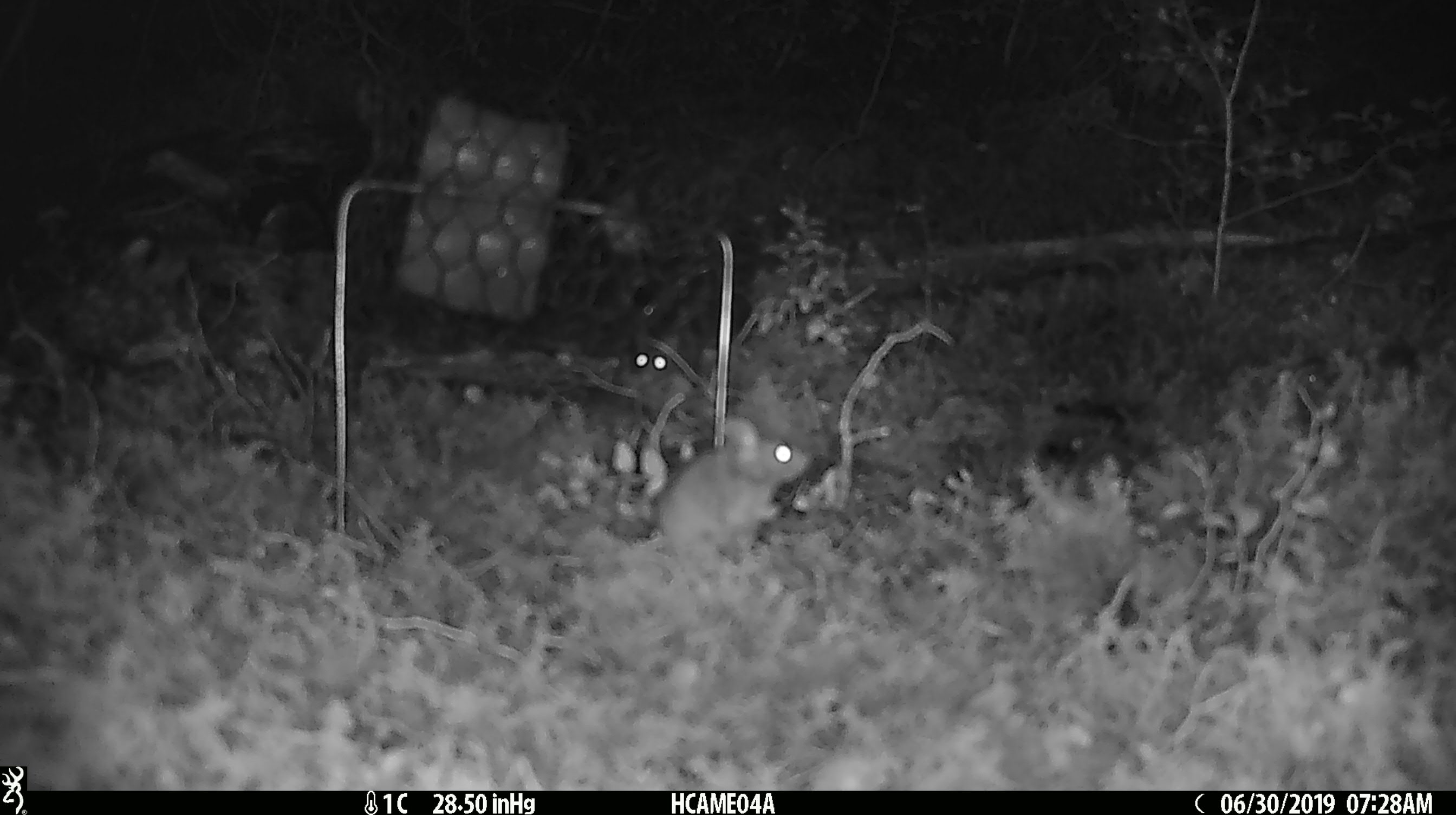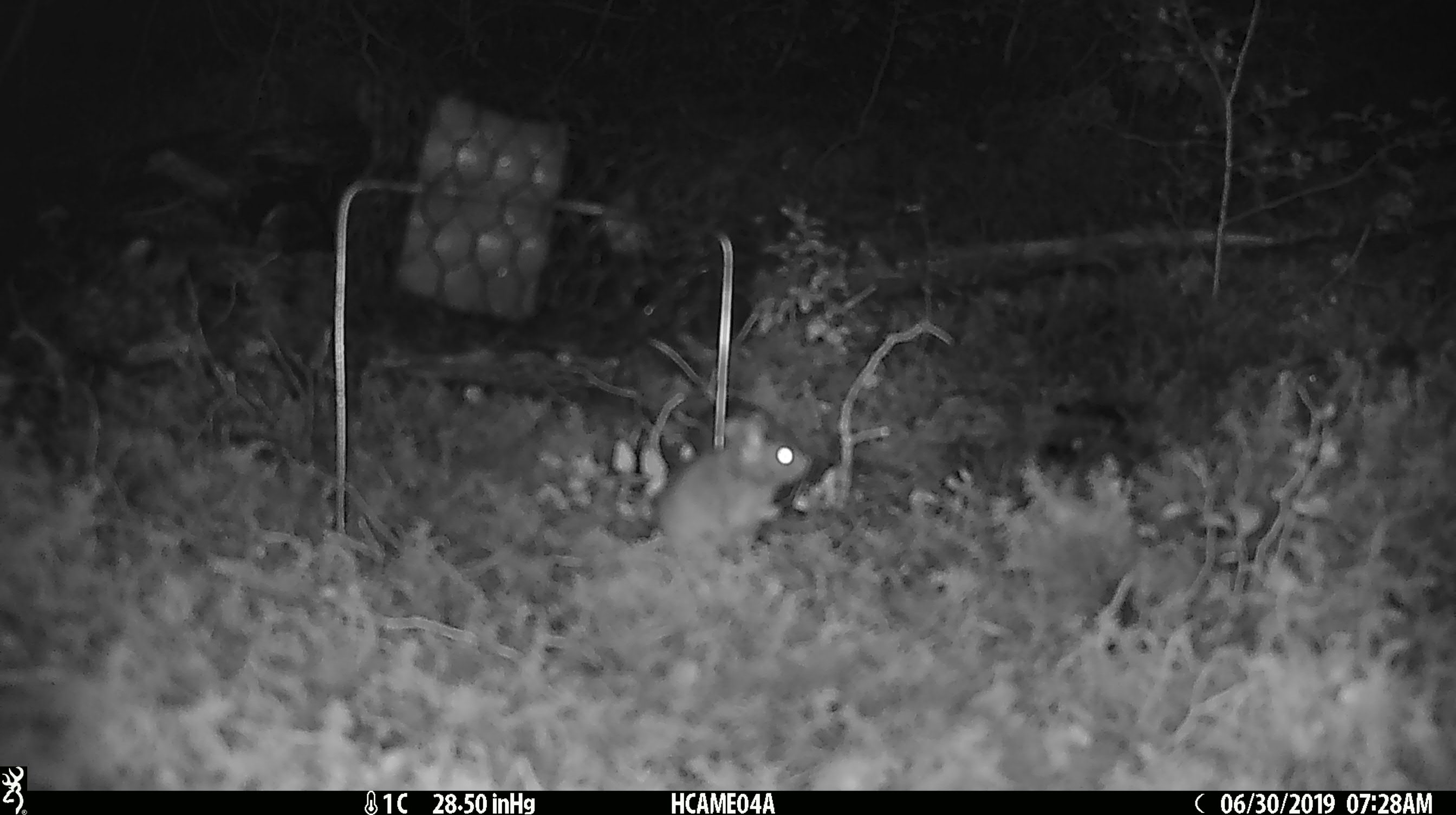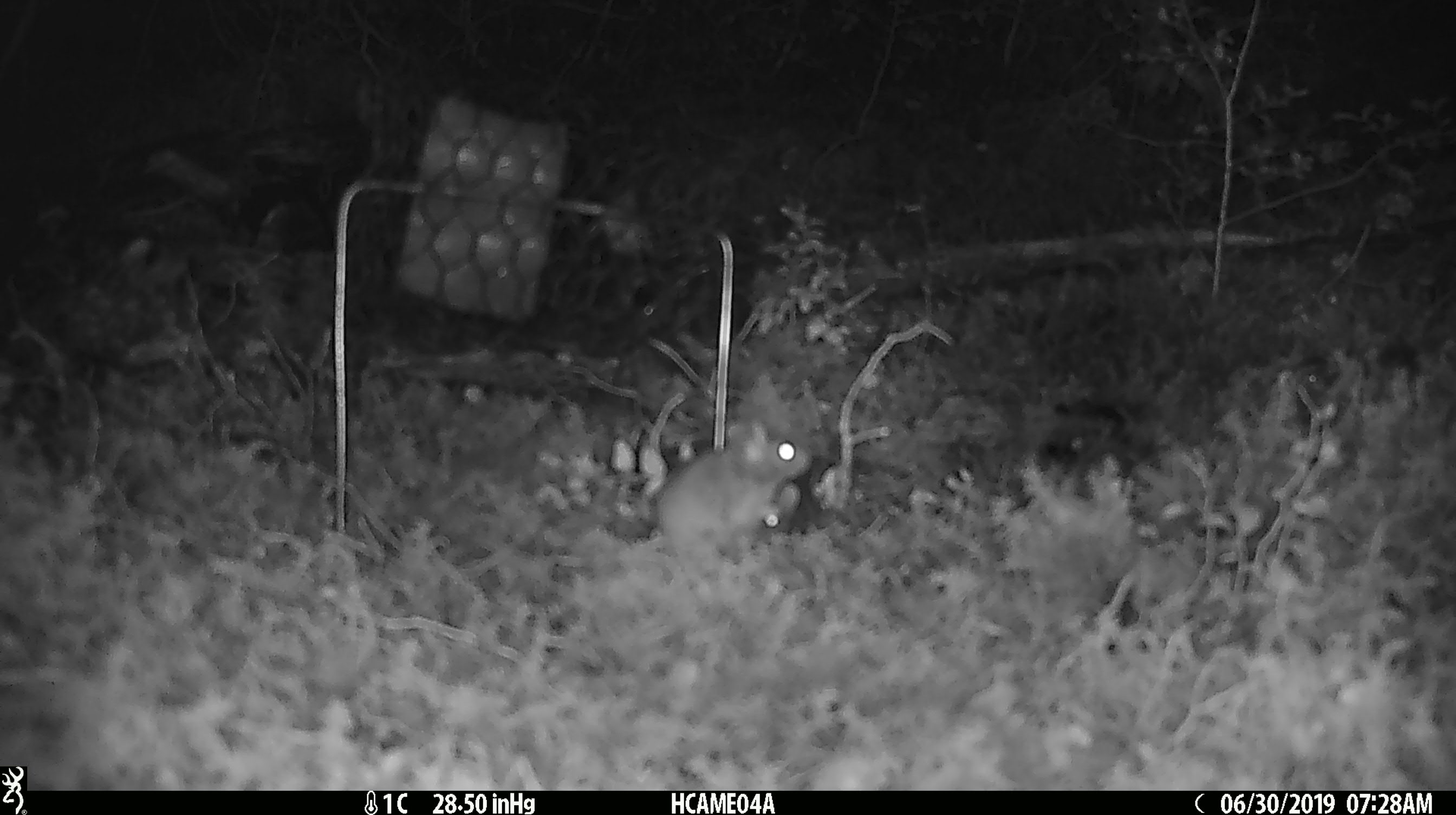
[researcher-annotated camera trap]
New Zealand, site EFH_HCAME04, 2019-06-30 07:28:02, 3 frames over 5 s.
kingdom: Animalia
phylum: Chordata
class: Mammalia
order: Rodentia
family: Muridae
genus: Mus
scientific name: Mus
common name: mouse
Mouse (Mus).